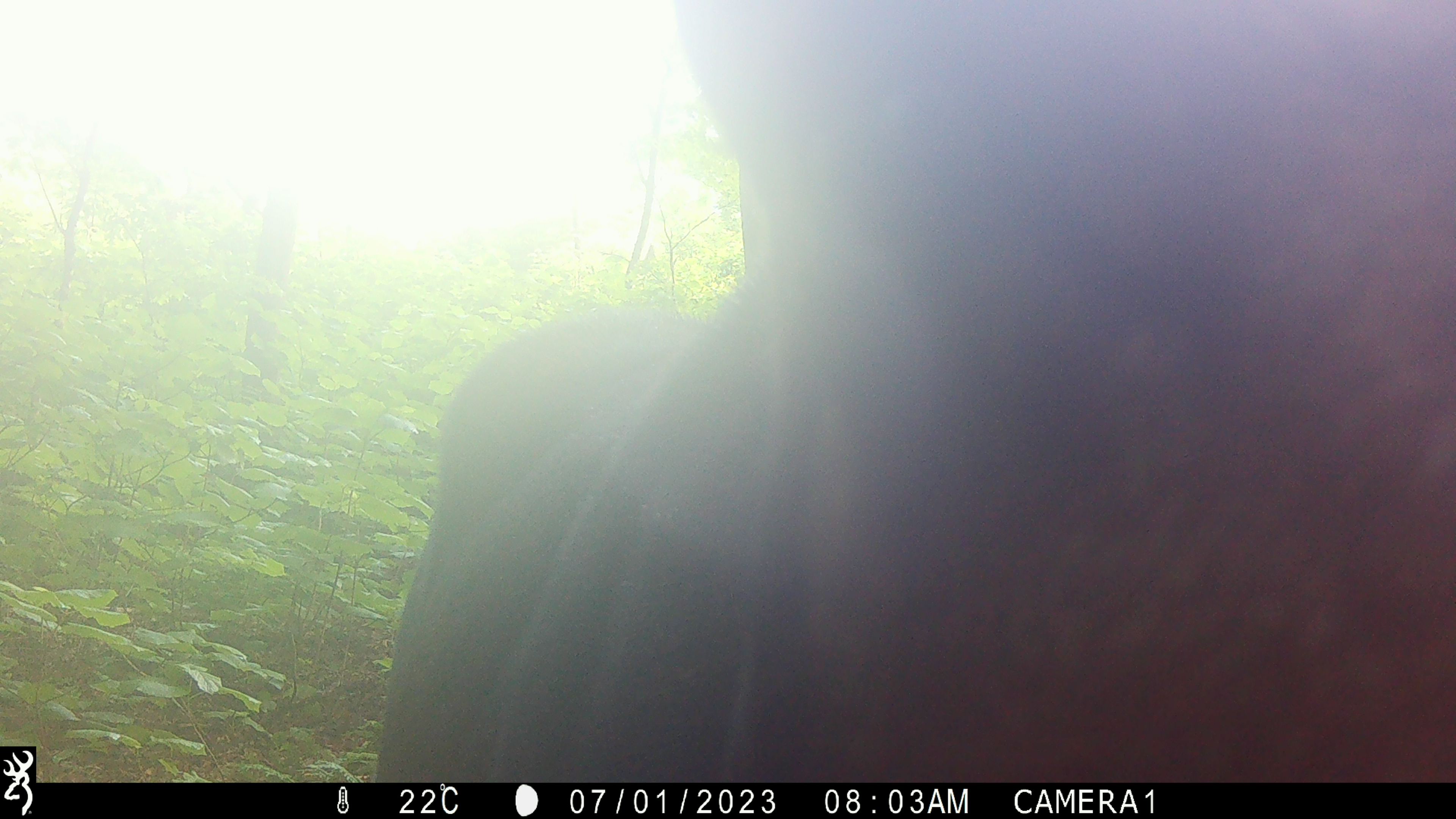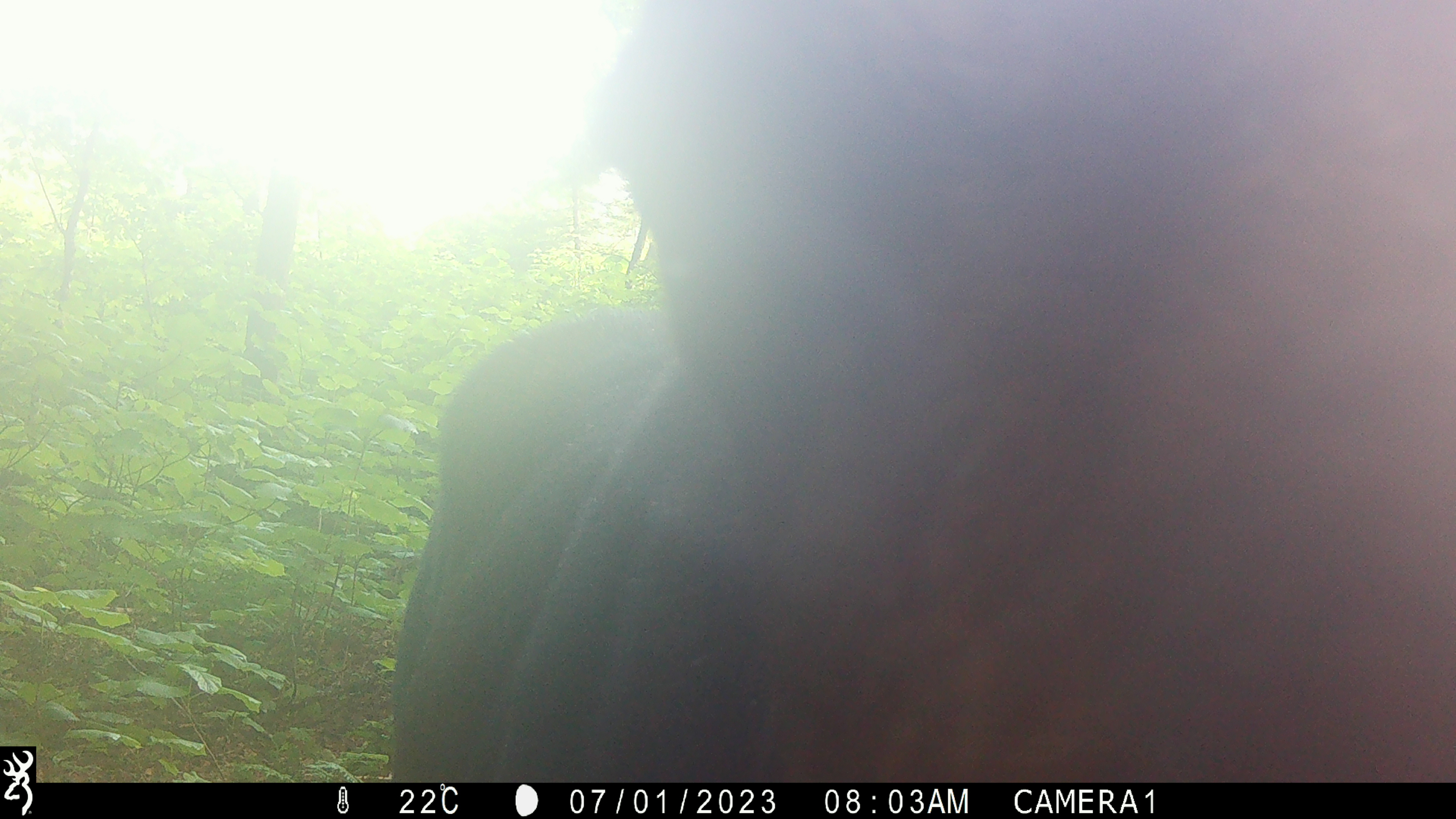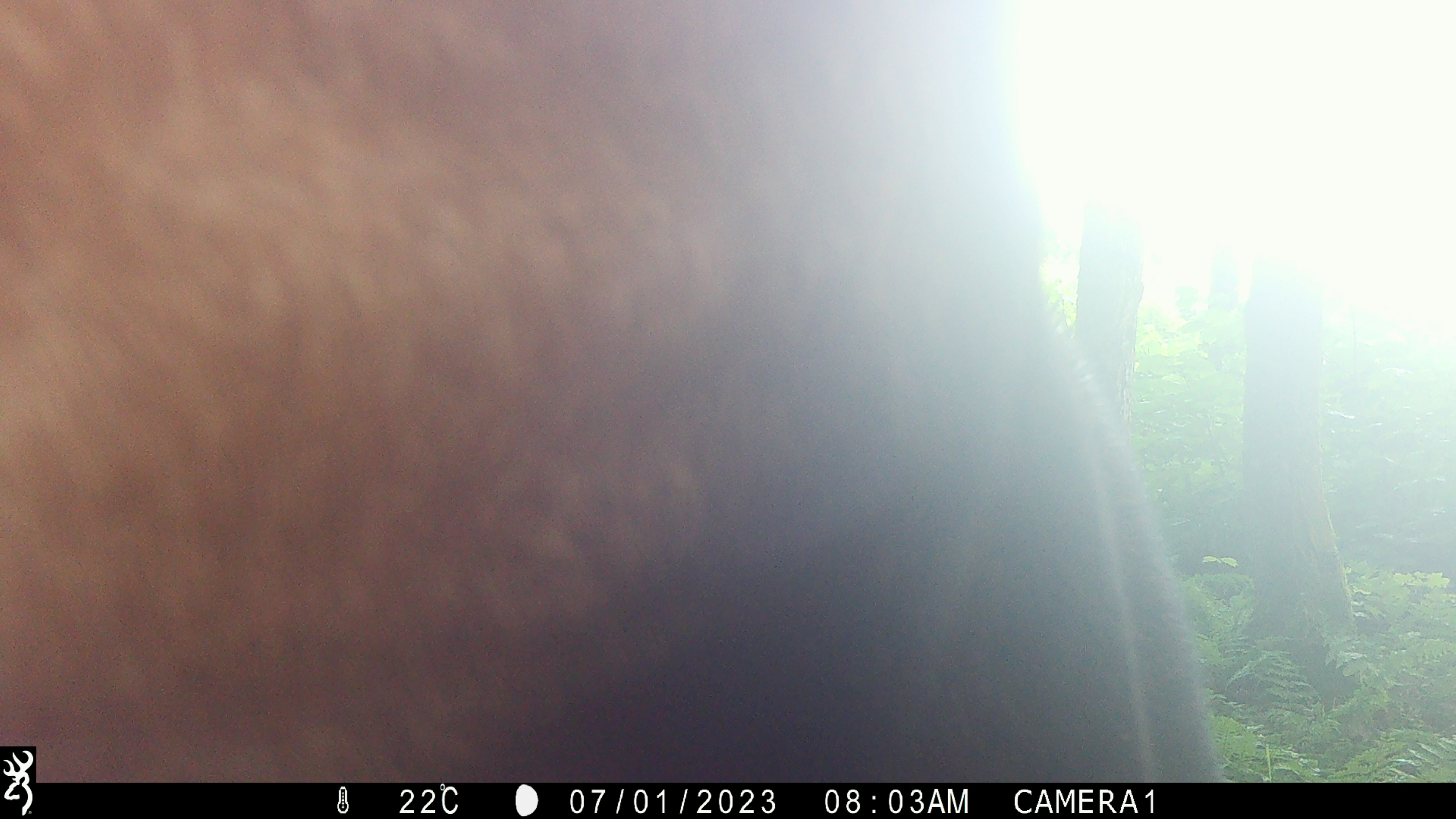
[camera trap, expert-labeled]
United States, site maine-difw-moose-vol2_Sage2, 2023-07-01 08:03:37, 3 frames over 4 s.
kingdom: Animalia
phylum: Chordata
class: Mammalia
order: Artiodactyla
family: Cervidae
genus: Alces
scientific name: Alces alces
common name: moose